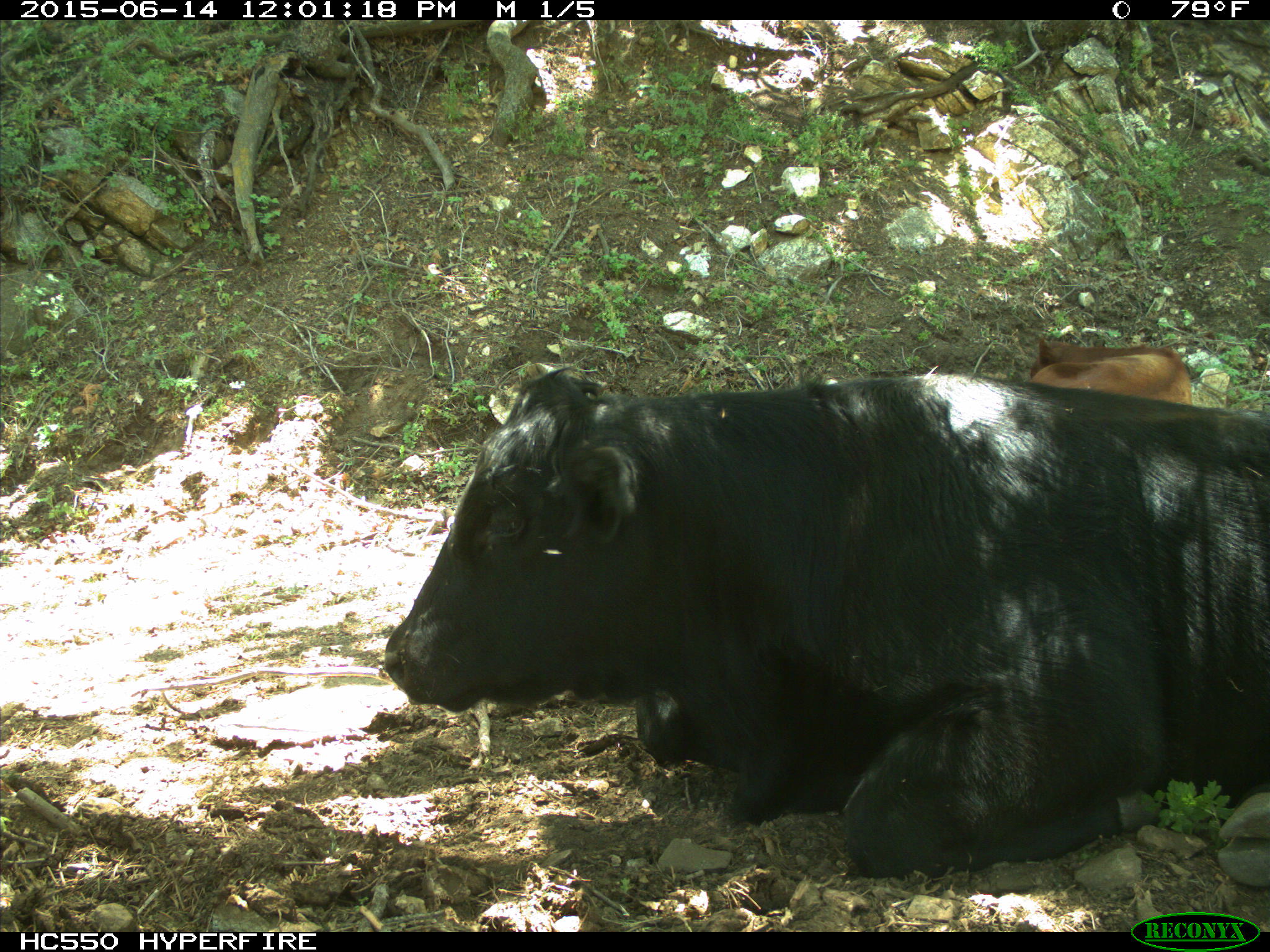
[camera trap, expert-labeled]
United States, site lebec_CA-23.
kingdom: Animalia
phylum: Chordata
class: Mammalia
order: Artiodactyla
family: Bovidae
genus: Bos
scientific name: Bos taurus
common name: domestic cow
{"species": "Bos taurus (domestic cow)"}